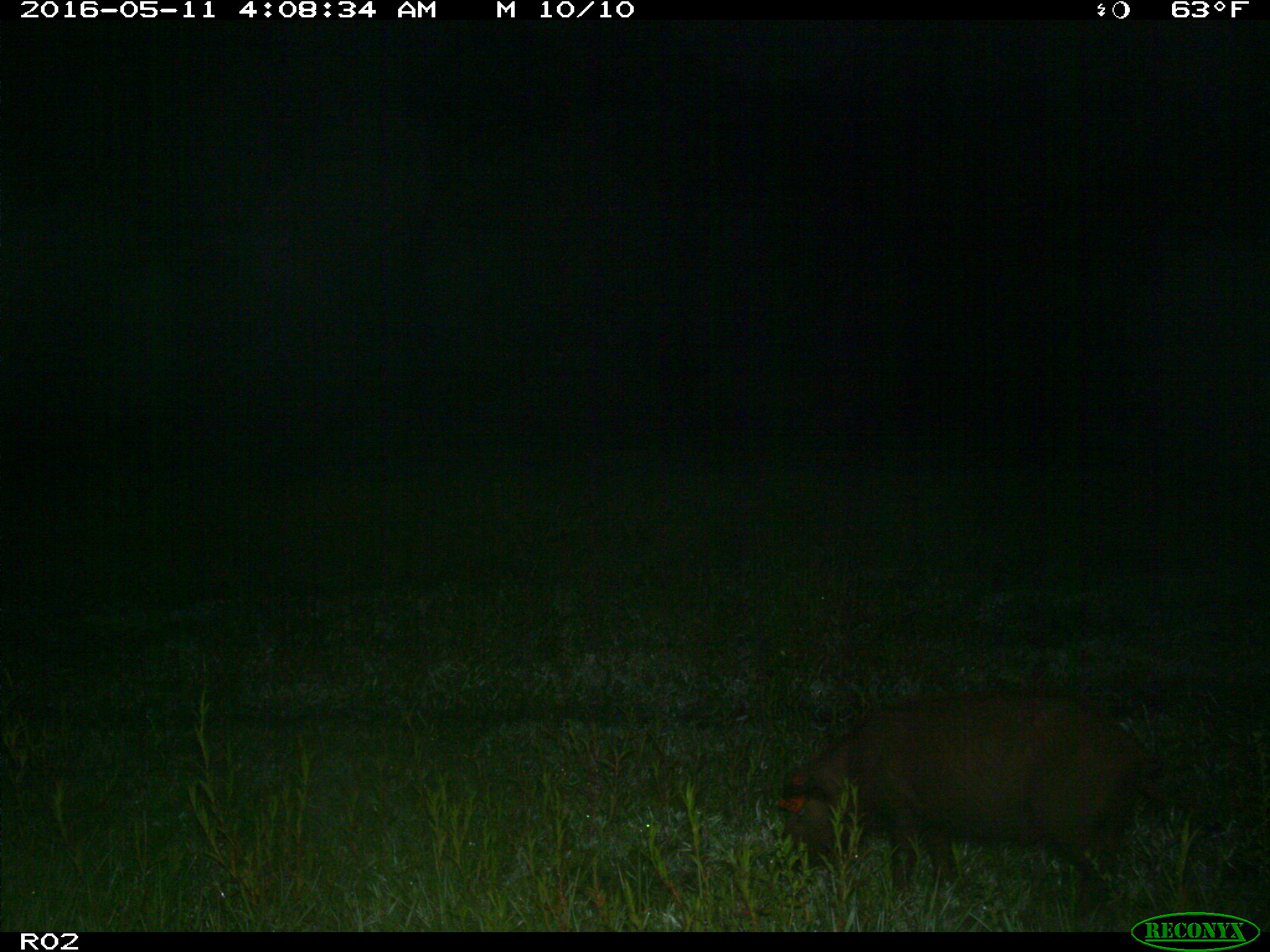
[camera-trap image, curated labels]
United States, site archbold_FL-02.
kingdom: Animalia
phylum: Chordata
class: Mammalia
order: Artiodactyla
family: Suidae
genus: Sus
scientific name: Sus scrofa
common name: wild boar